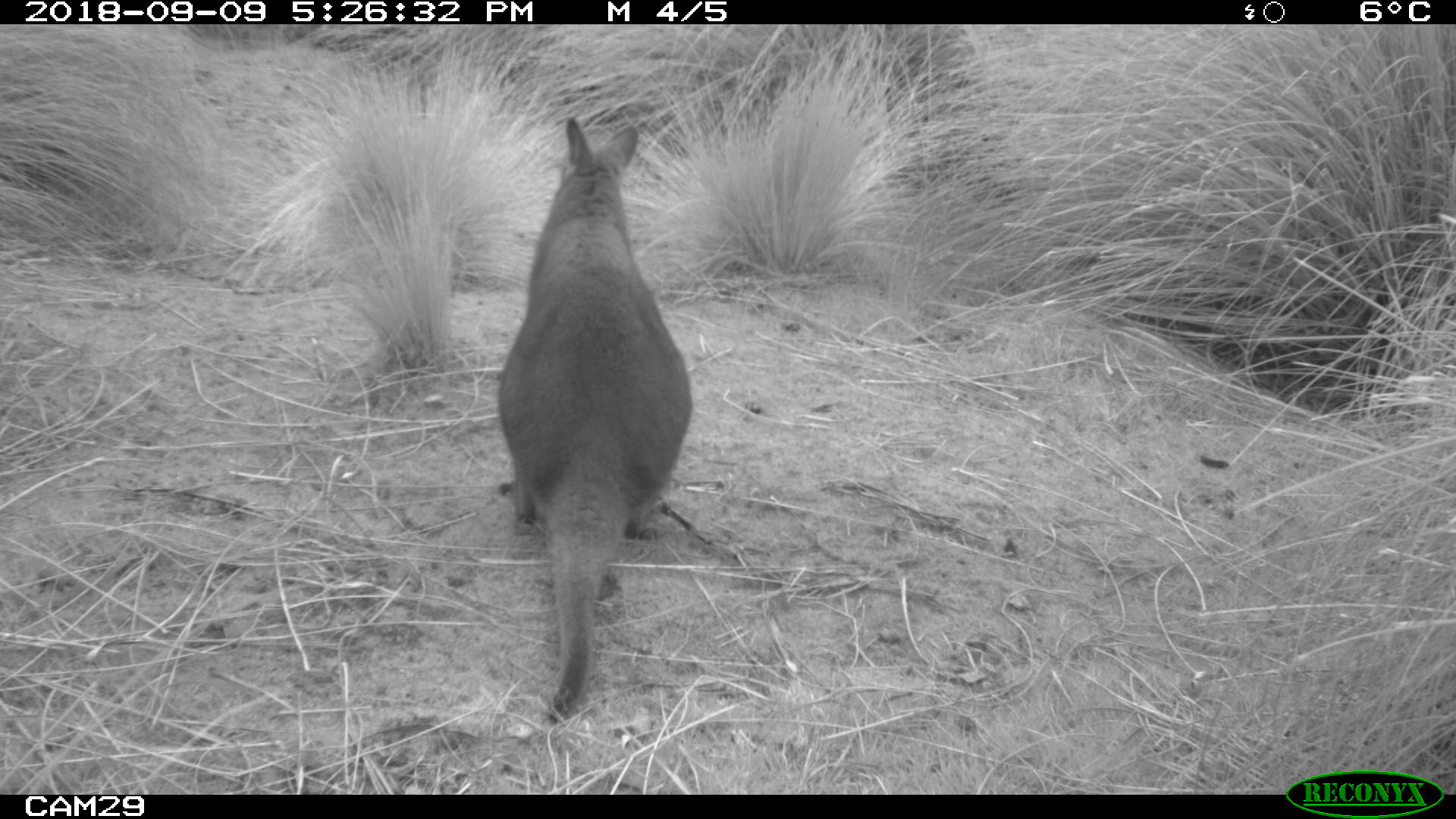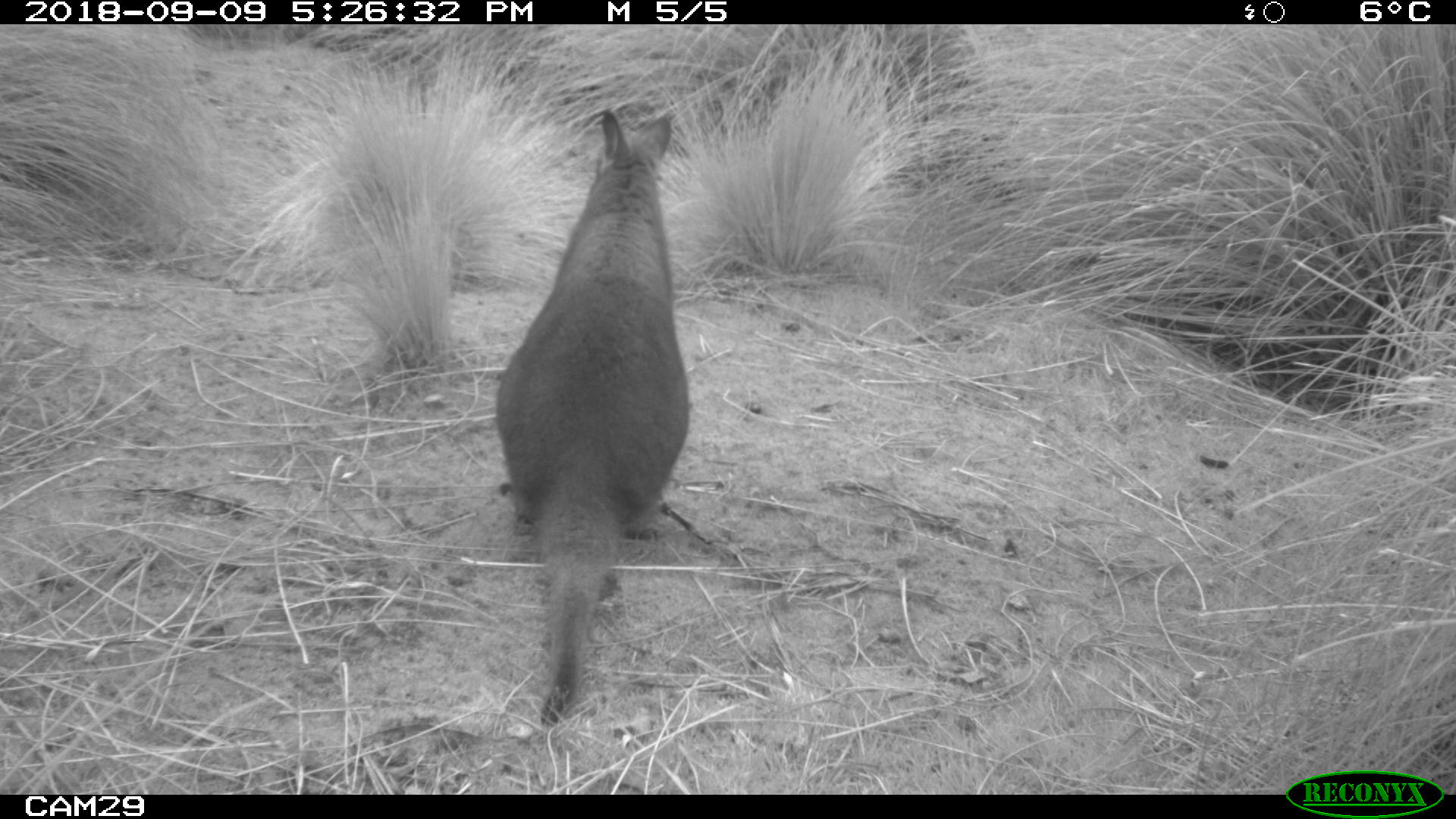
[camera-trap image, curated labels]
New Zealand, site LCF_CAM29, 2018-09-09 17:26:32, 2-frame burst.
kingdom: Animalia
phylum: Chordata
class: Mammalia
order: Diprotodontia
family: Macropodidae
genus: Notamacropus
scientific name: Notamacropus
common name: wallaby